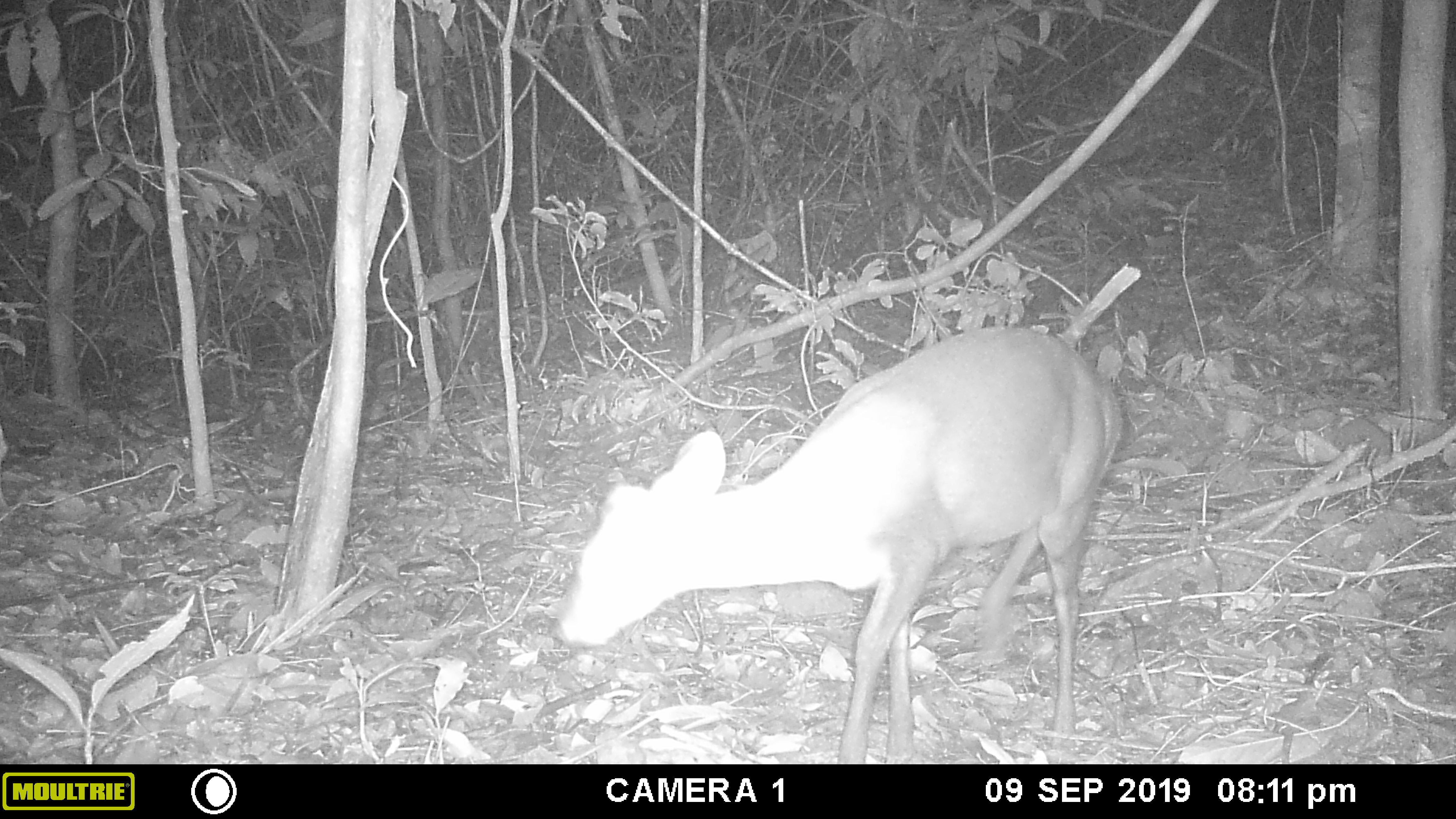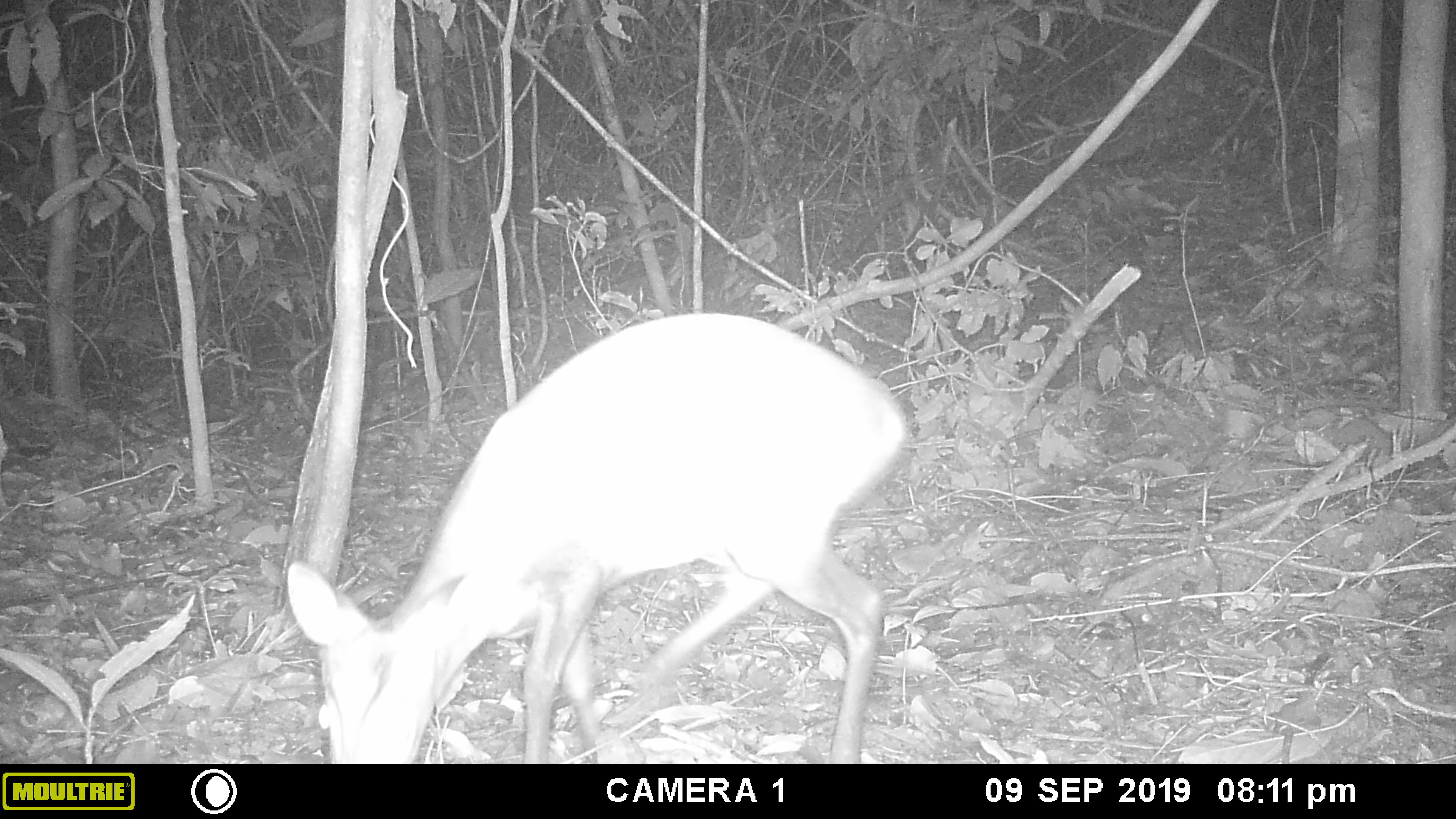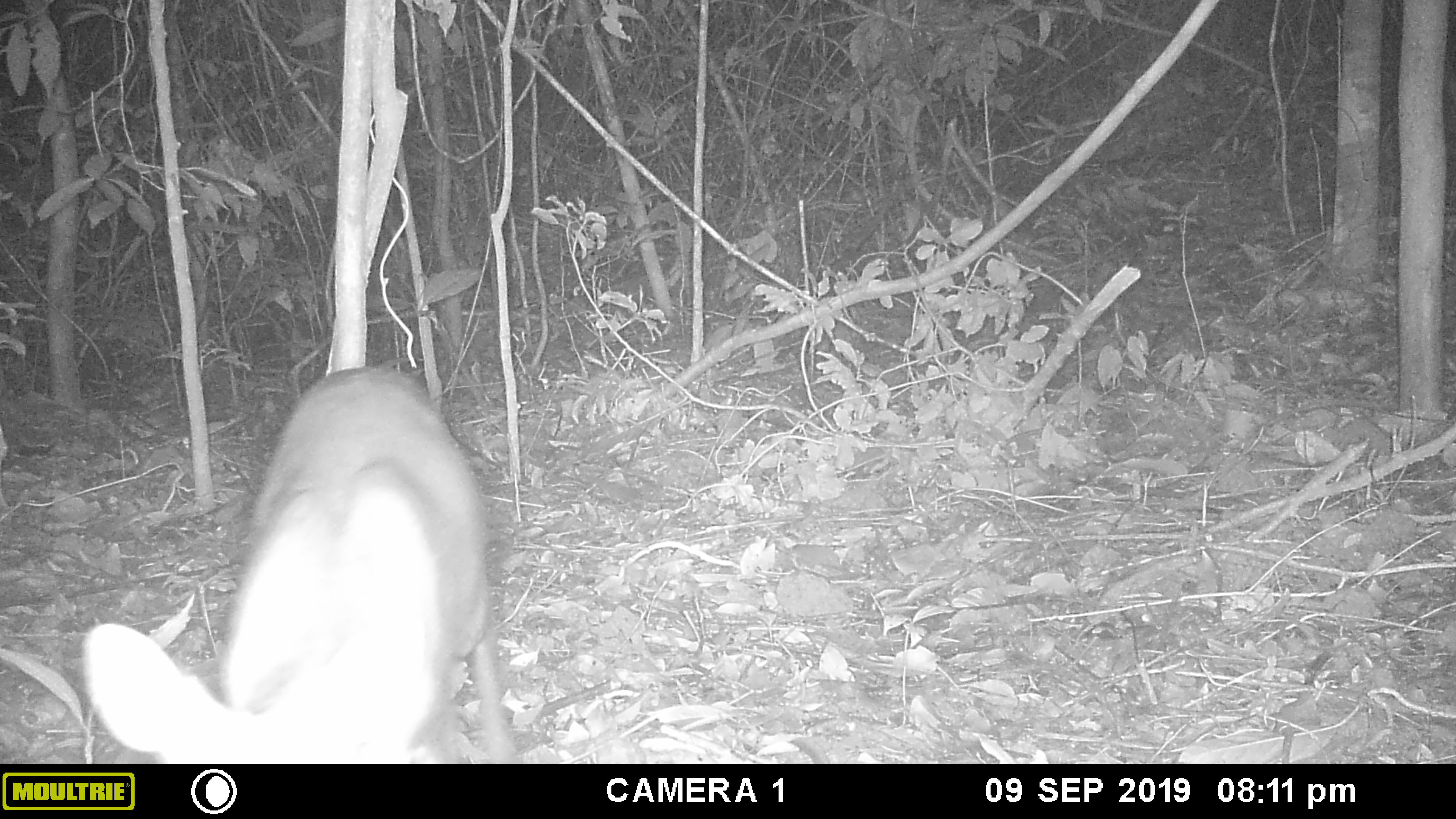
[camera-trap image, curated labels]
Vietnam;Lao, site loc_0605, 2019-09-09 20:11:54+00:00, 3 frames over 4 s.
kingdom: Animalia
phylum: Chordata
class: Mammalia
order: Artiodactyla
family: Cervidae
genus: Muntiacus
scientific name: Muntiacus rooseveltorum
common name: roosevelt's muntjac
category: roosevelts muntjac group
Roosevelts muntjac group (roosevelt's muntjac) (Muntiacus rooseveltorum). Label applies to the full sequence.